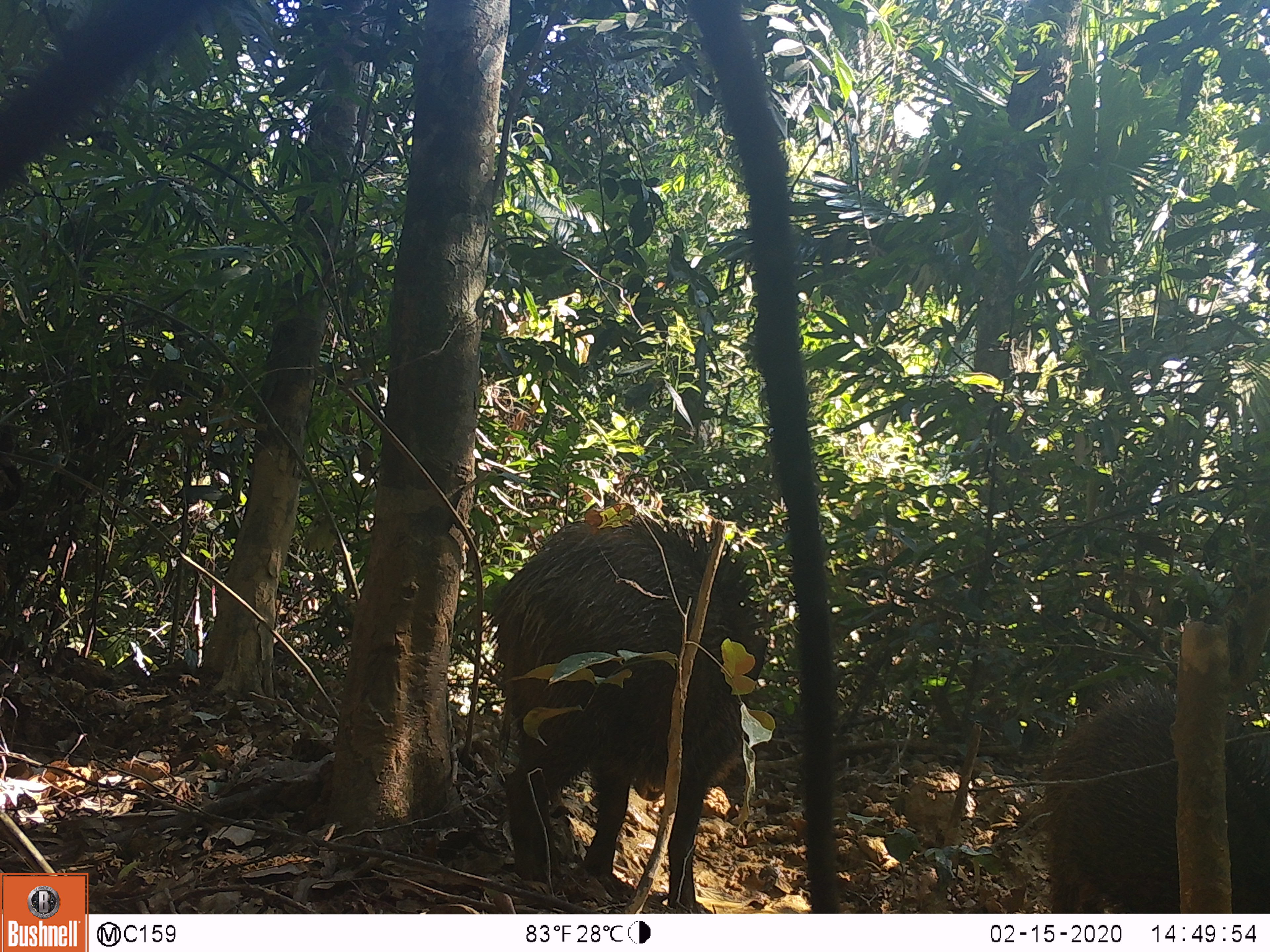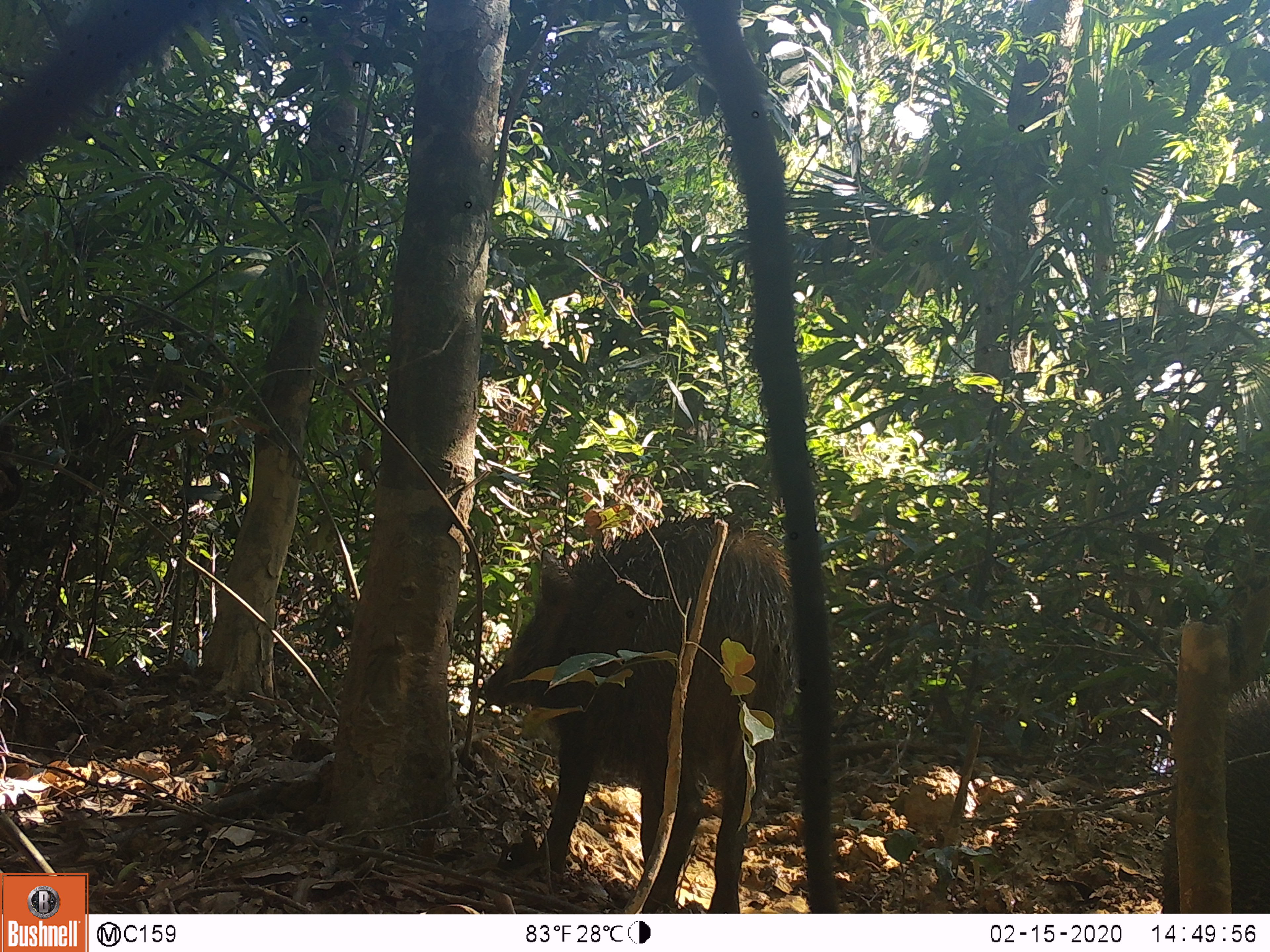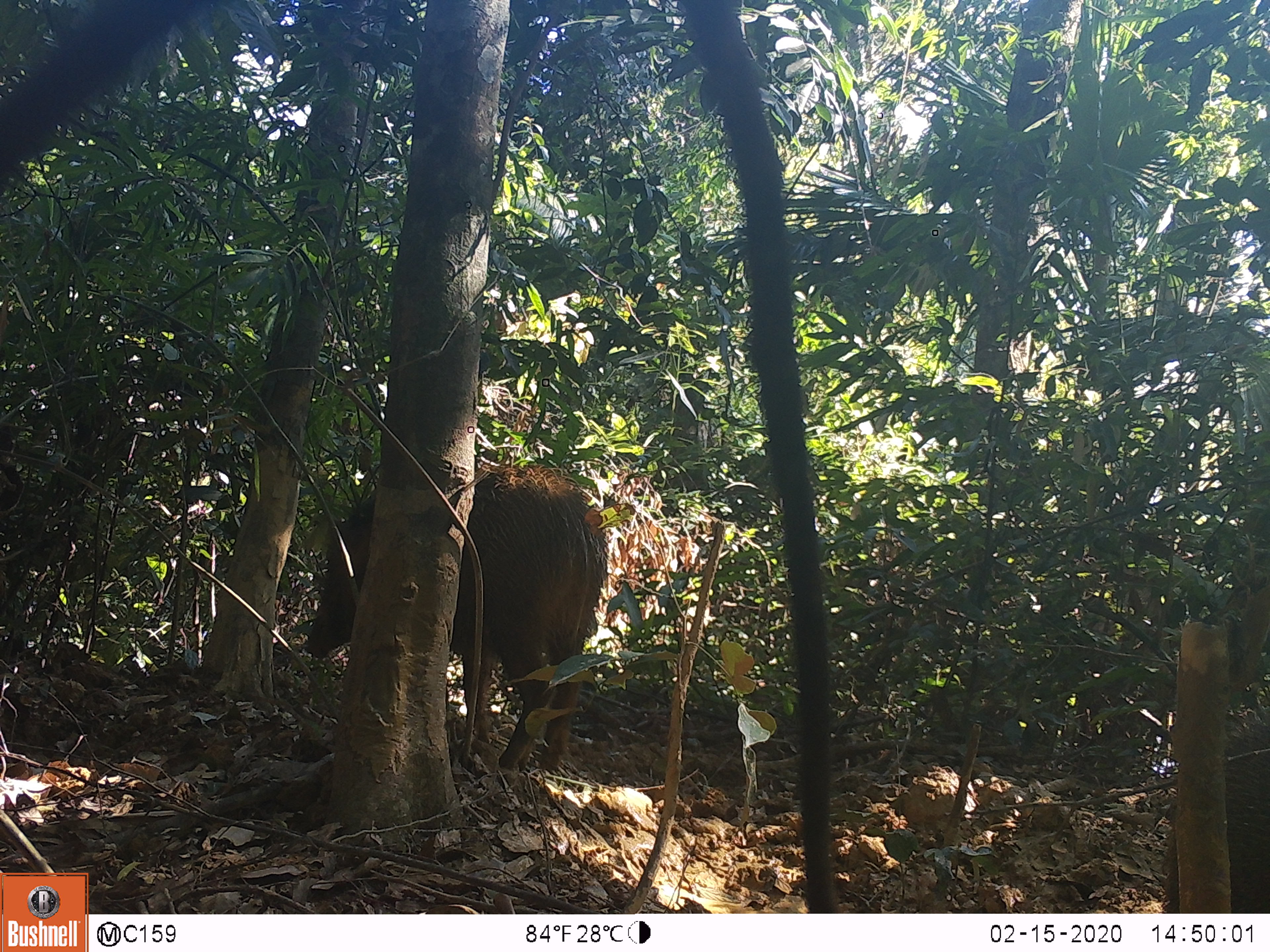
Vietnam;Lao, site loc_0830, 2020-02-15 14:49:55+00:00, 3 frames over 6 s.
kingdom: Animalia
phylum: Chordata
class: Mammalia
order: Artiodactyla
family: Suidae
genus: Sus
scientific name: Sus scrofa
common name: eurasian wild pig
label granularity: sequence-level